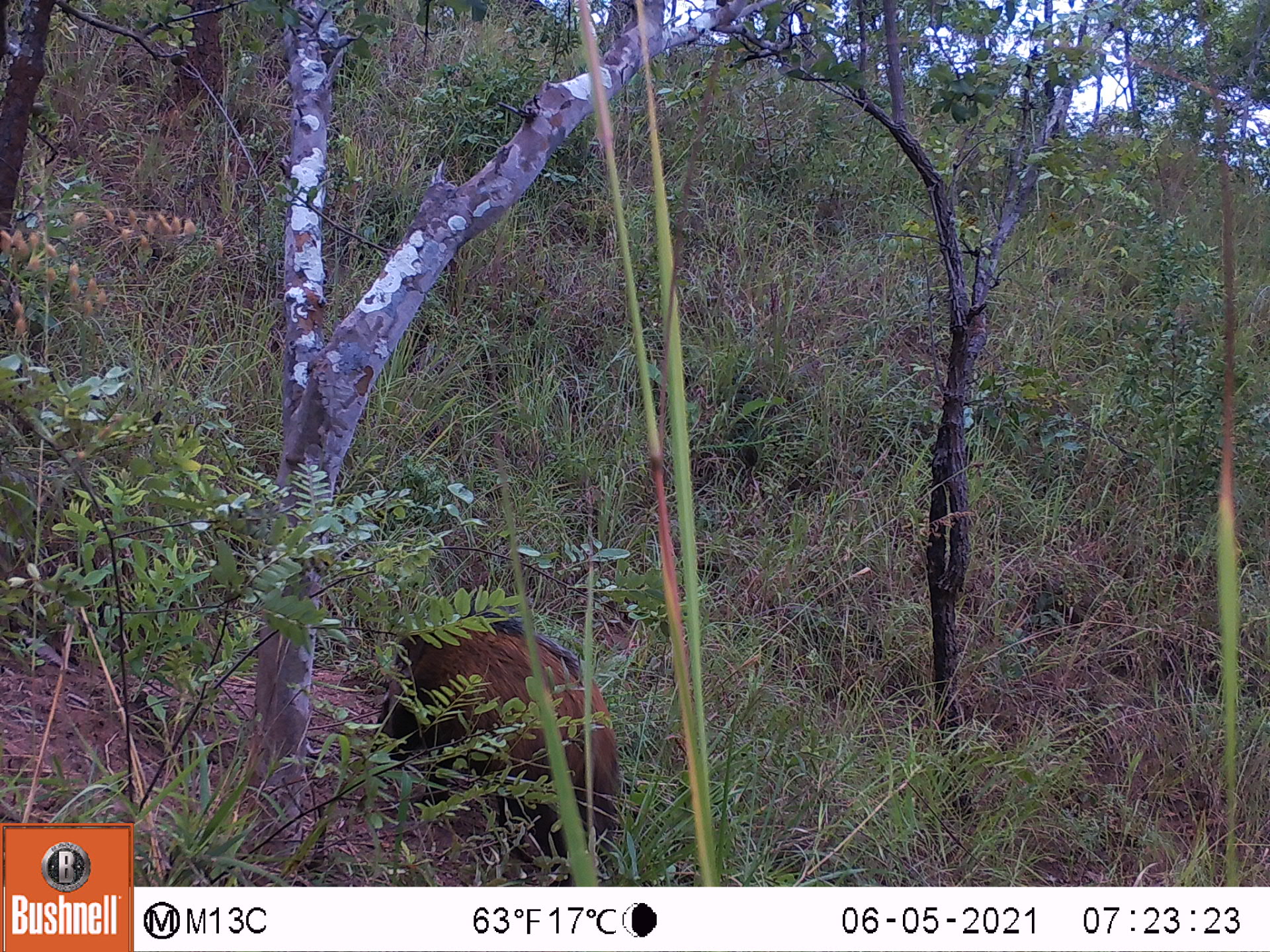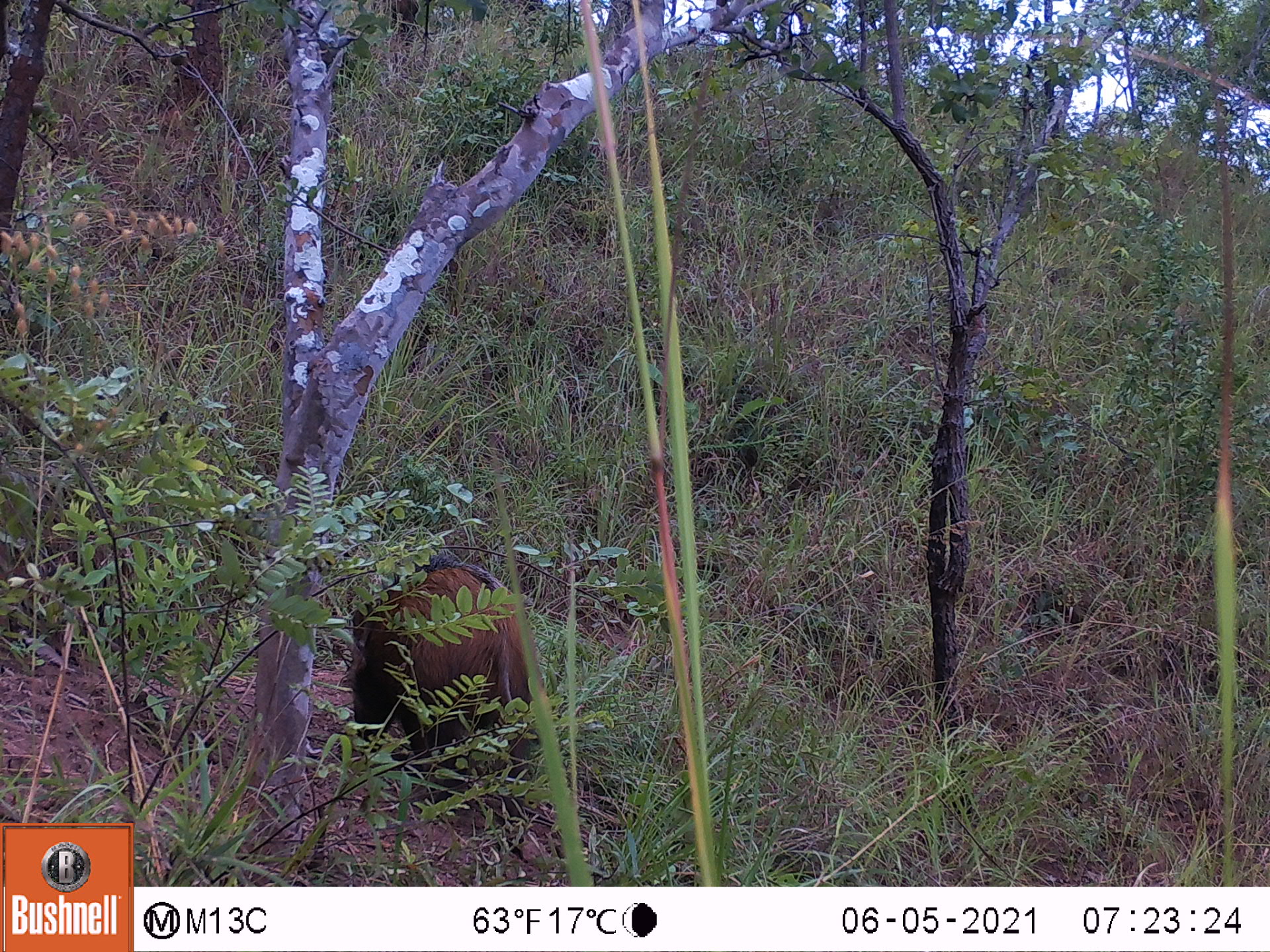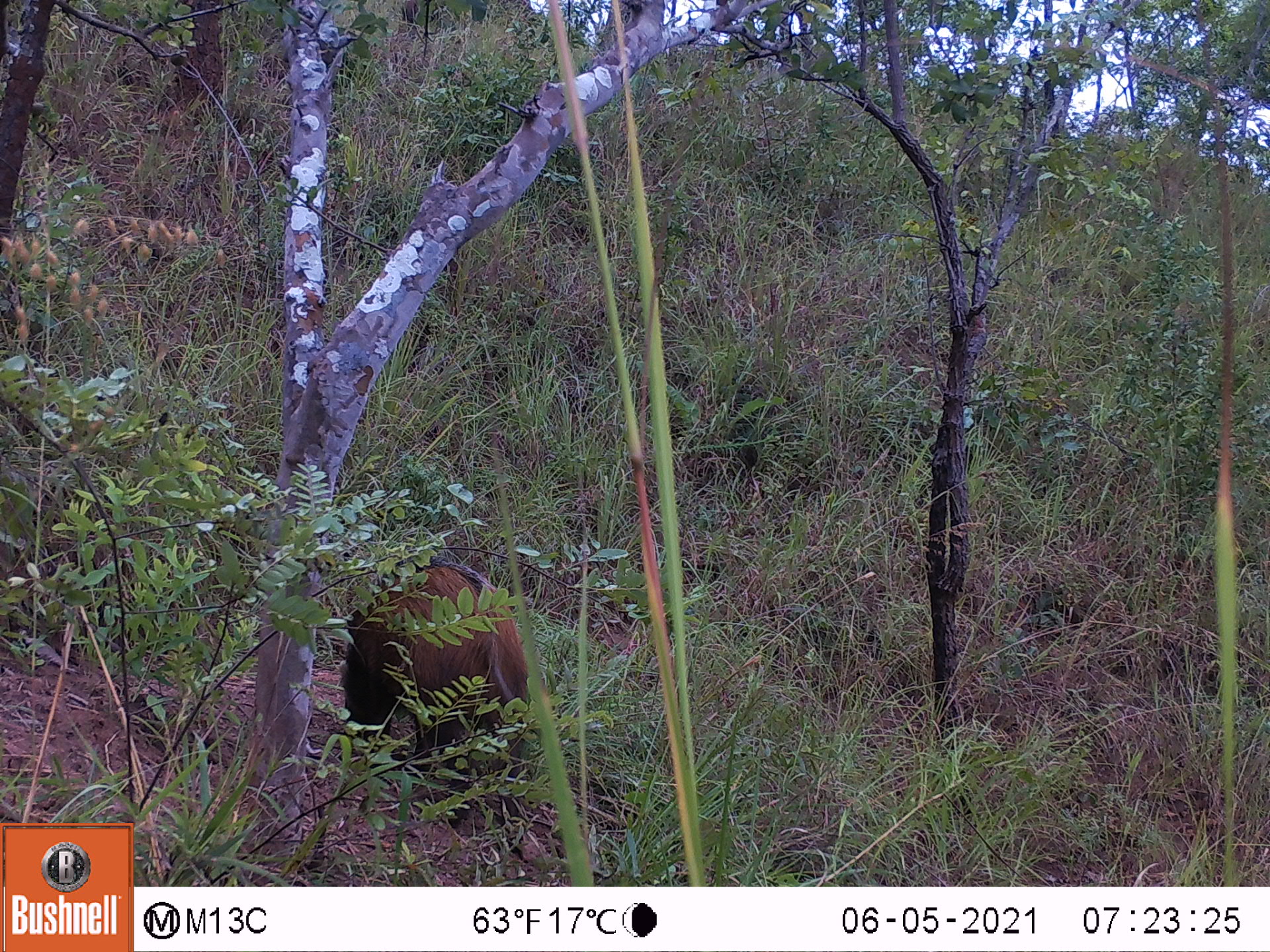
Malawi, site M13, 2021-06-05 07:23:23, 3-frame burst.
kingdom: Animalia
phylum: Chordata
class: Mammalia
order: Artiodactyla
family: Suidae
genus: Potamochoerus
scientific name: Potamochoerus larvatus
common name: bushpig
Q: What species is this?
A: Bushpig (Potamochoerus larvatus).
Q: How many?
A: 1.